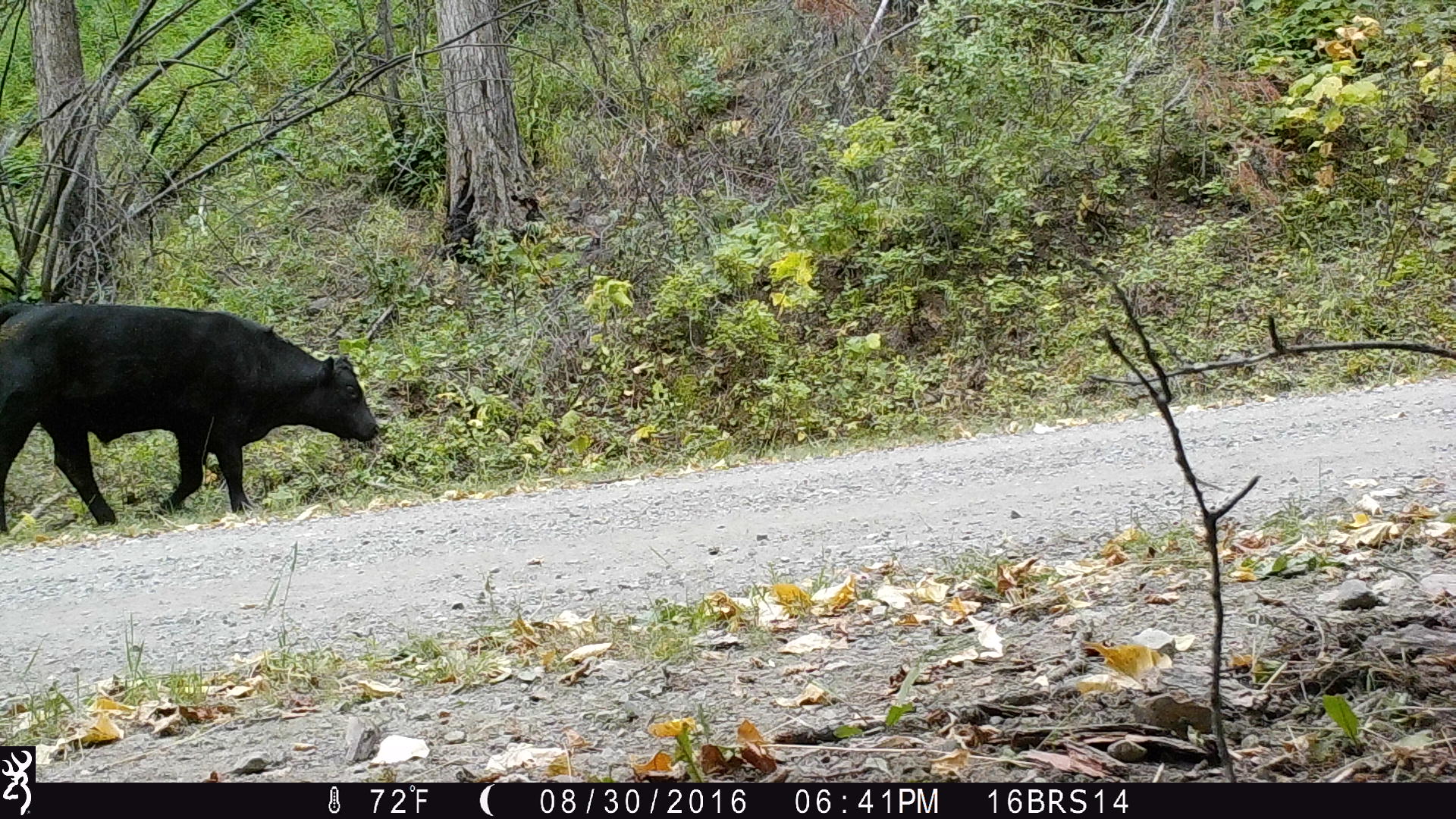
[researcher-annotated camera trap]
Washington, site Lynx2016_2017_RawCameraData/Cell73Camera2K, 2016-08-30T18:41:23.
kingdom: Animalia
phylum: Chordata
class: Mammalia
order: Artiodactyla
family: Bovidae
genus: Bos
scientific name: Bos taurus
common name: domestic cattle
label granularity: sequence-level